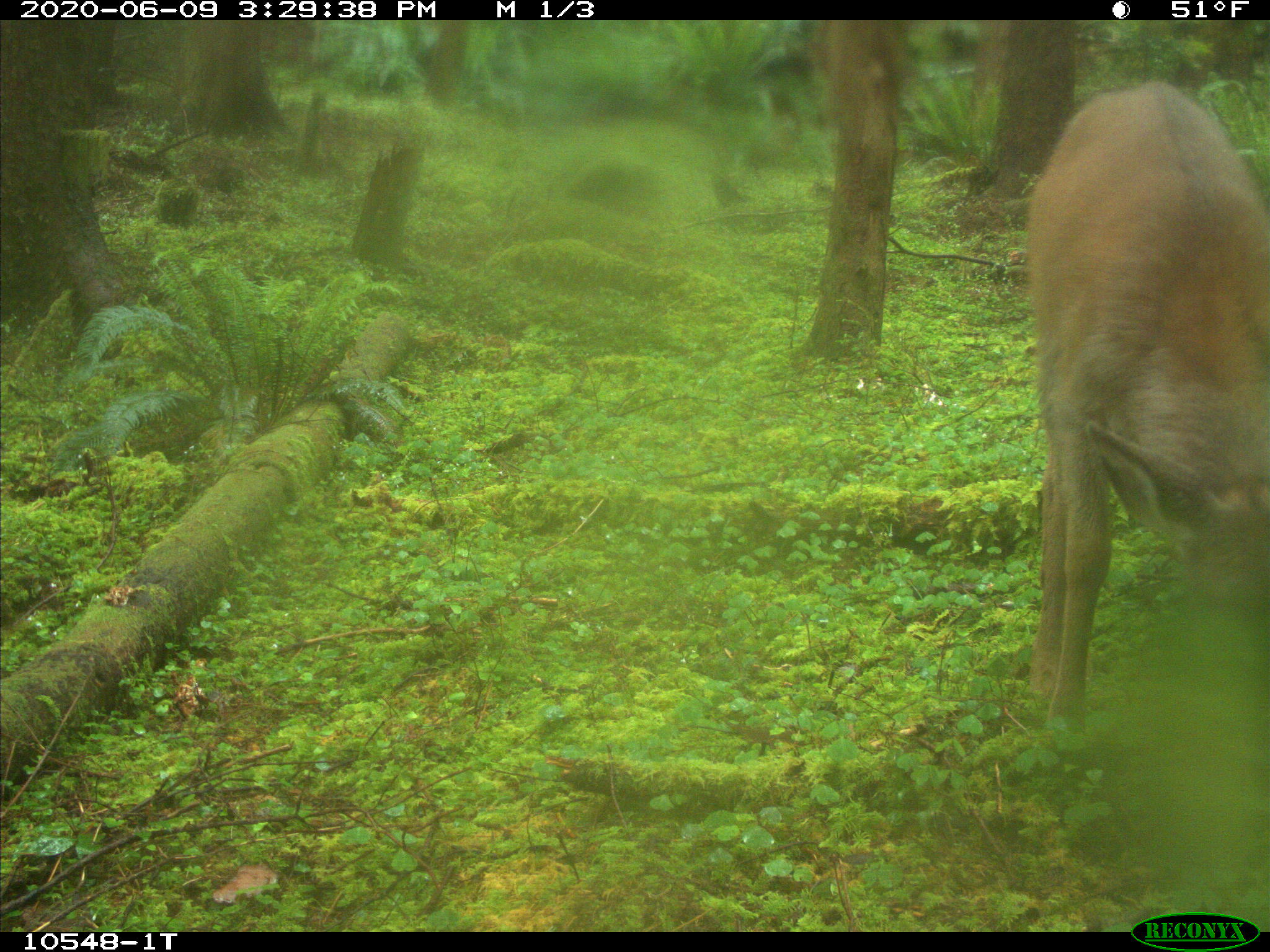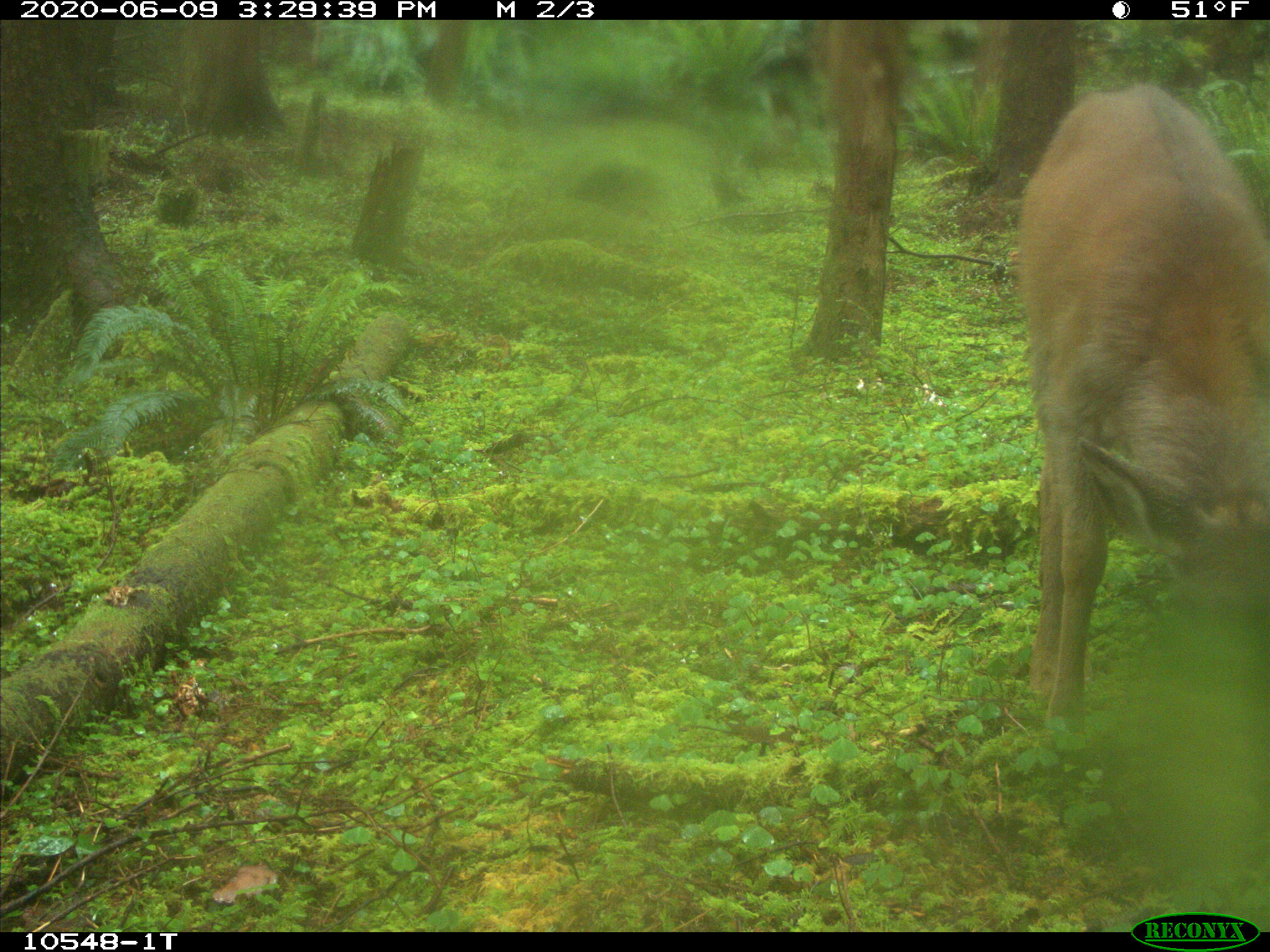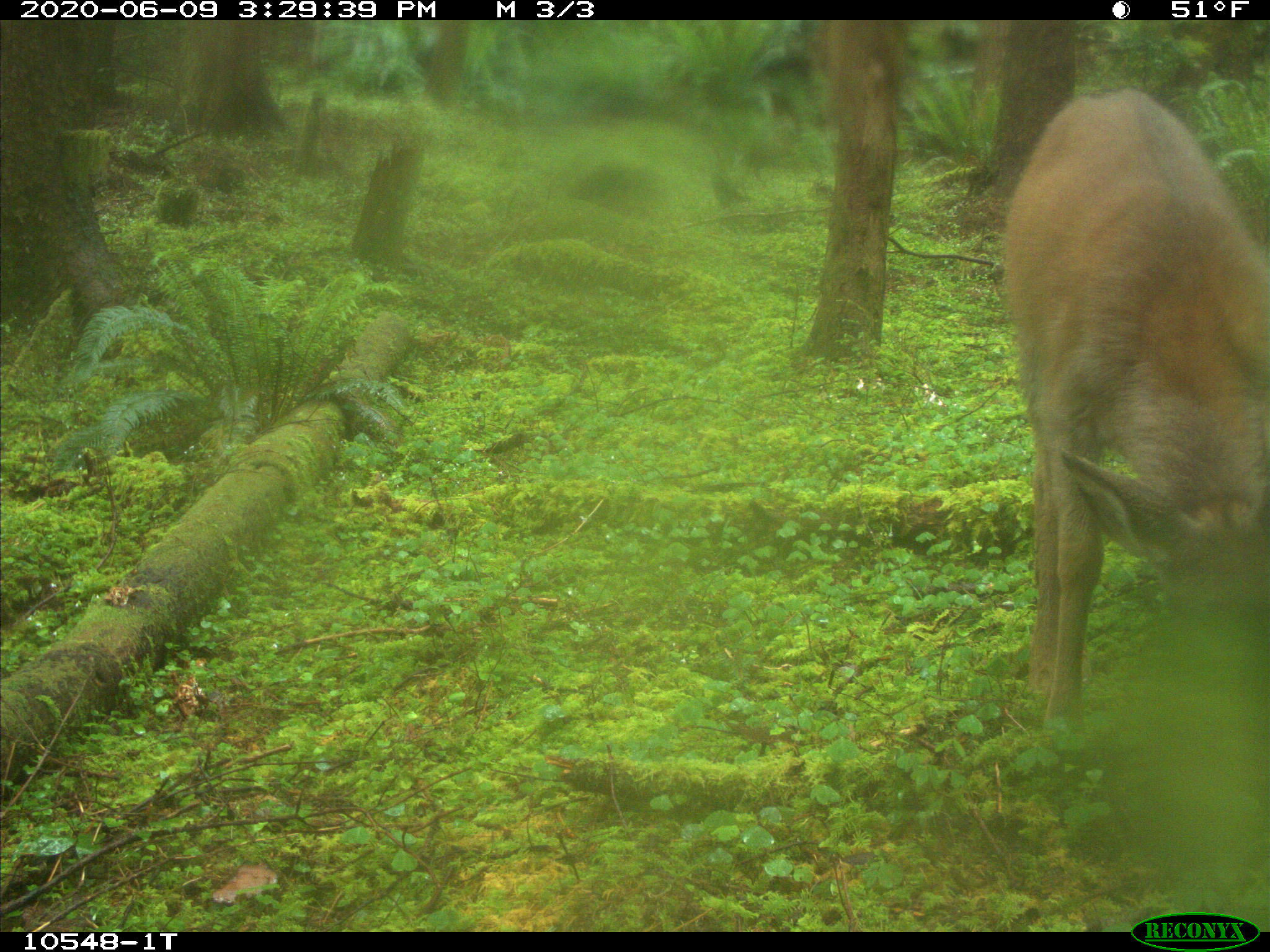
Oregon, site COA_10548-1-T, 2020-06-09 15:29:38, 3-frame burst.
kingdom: Animalia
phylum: Chordata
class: Mammalia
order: Artiodactyla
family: Cervidae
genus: Odocoileus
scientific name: Odocoileus hemionus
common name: black-tailed deer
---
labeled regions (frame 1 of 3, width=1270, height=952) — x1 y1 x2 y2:
black-tailed deer: 1006 80 1266 743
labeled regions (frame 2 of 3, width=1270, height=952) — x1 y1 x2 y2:
black-tailed deer: 1008 78 1268 748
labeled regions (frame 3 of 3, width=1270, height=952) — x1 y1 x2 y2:
black-tailed deer: 993 89 1264 732